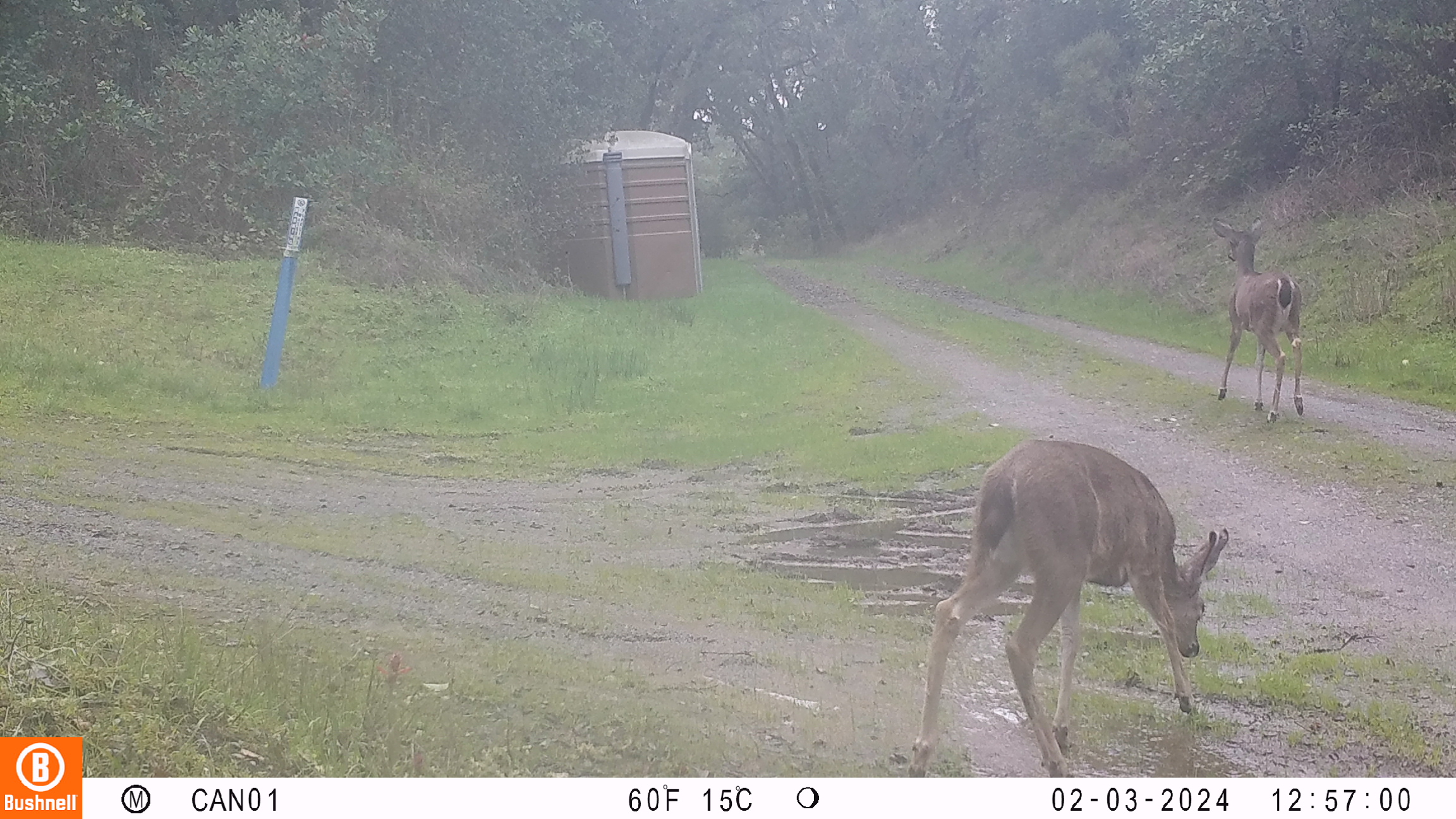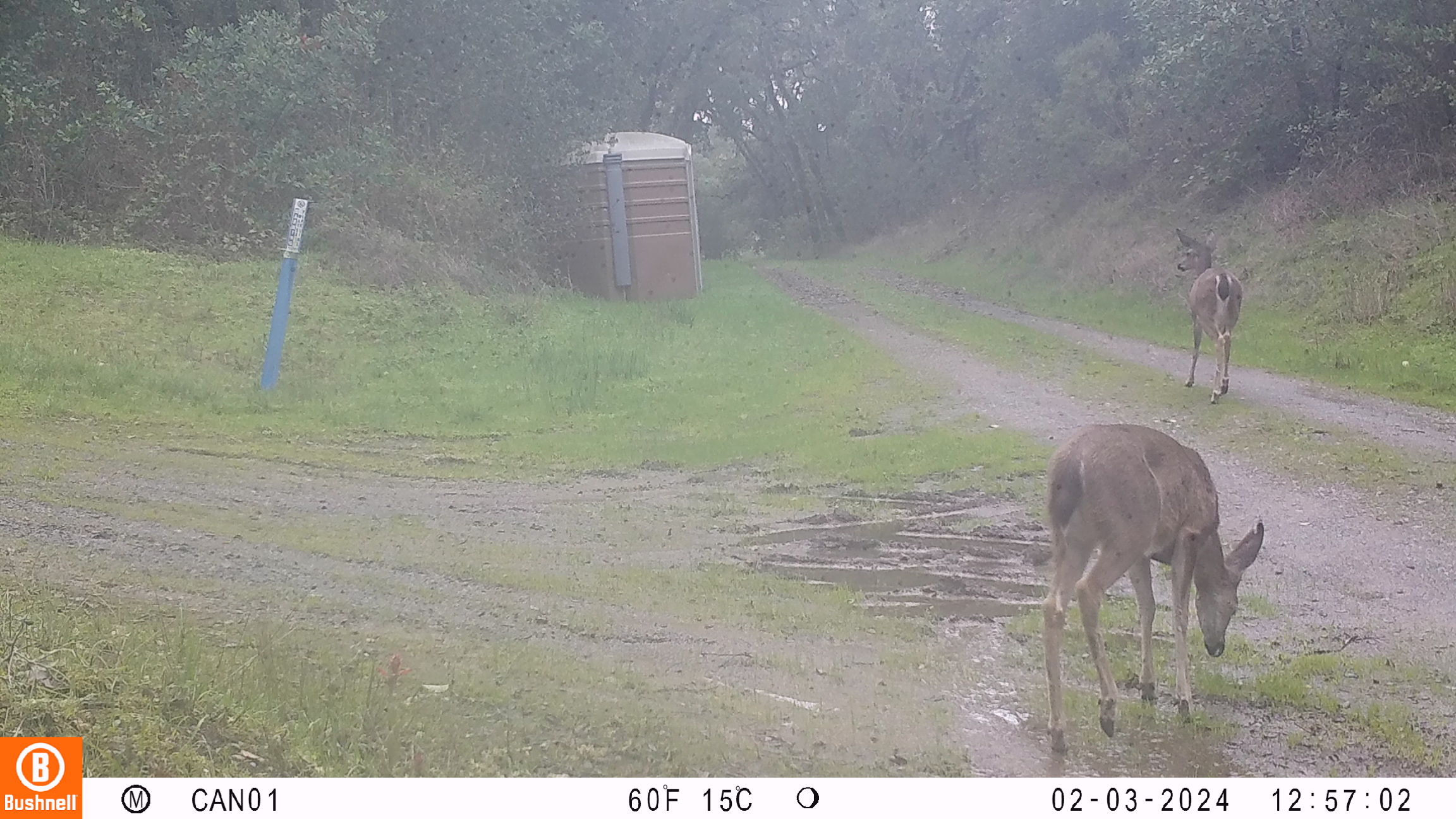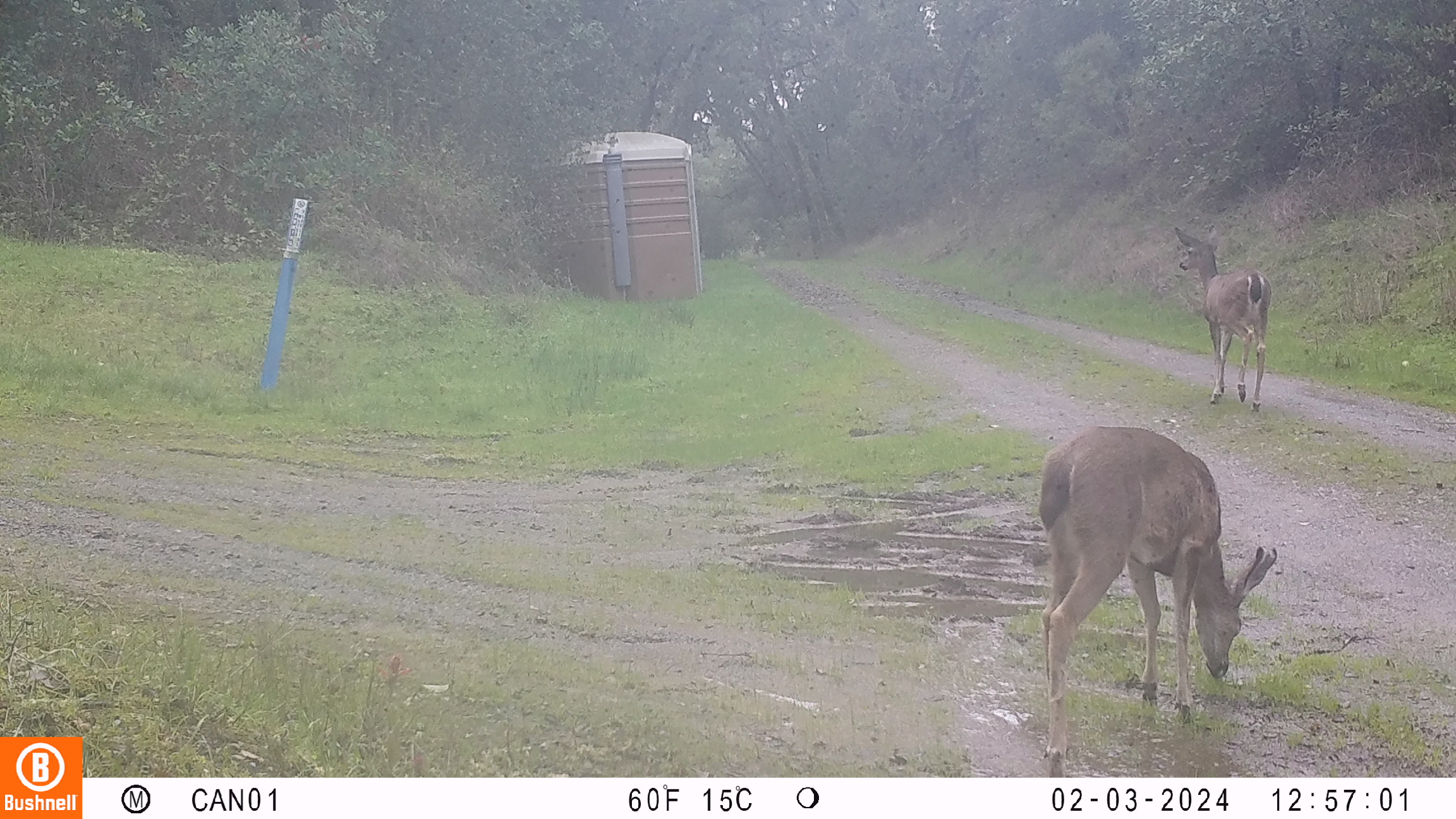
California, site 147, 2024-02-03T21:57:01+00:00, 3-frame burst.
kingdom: Animalia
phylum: Chordata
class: Mammalia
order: Artiodactyla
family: Cervidae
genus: Odocoileus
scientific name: Odocoileus hemionus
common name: mule deer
Mule deer (Odocoileus hemionus).